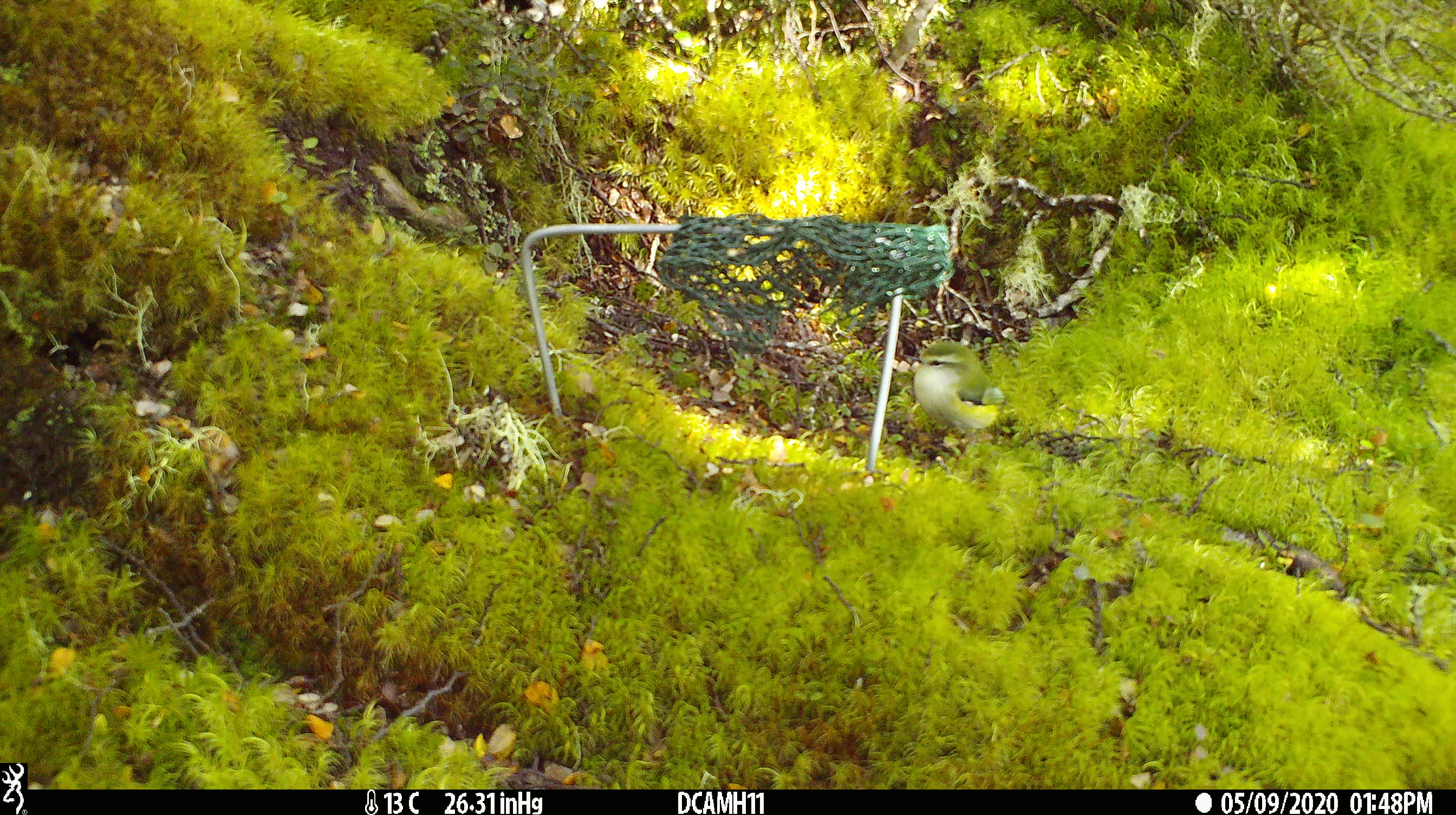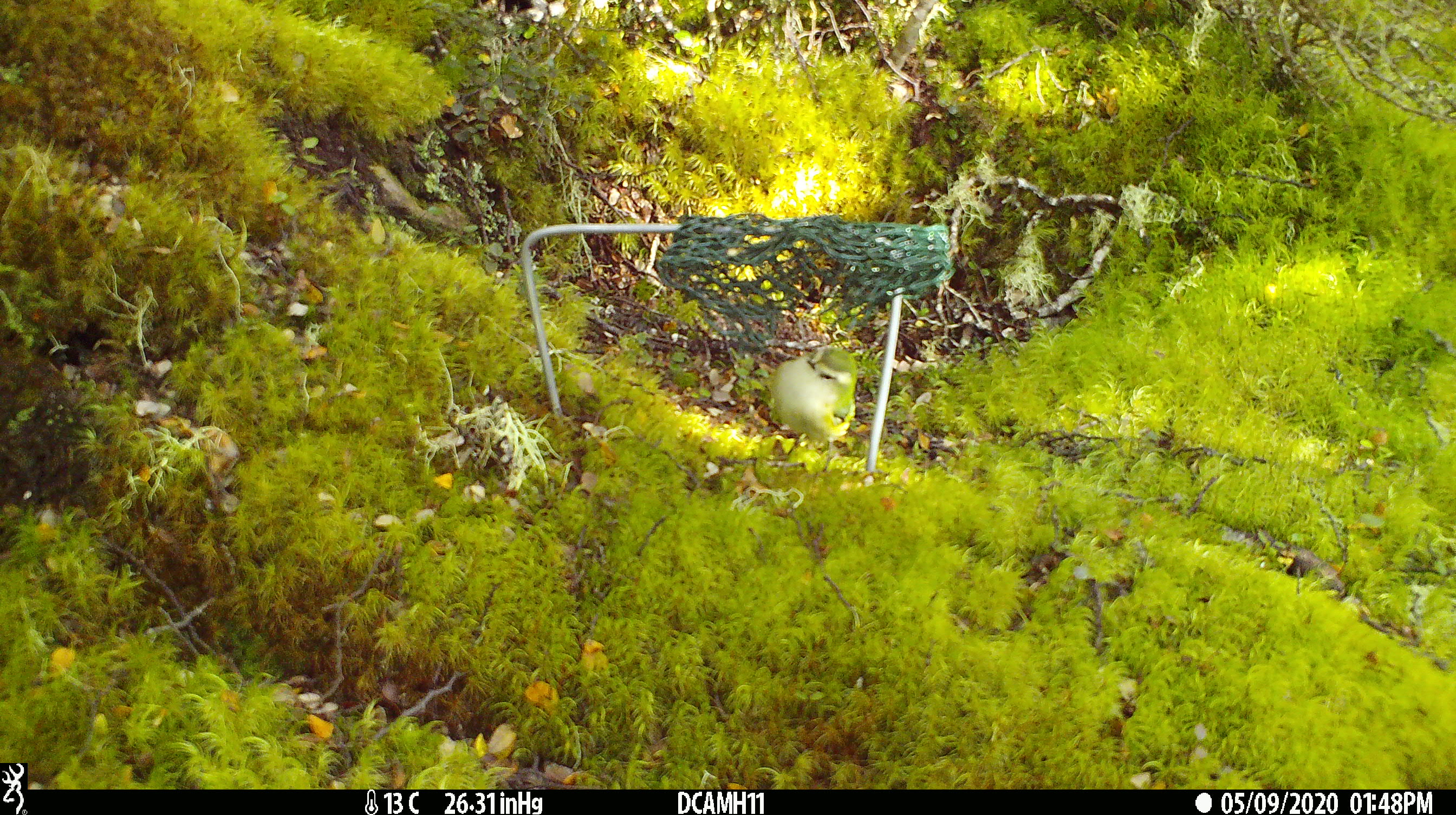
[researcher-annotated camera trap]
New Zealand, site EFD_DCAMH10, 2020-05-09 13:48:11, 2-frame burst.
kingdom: Animalia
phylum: Chordata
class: Aves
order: Passeriformes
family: Acanthisittidae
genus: Acanthisitta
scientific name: Acanthisitta chloris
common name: rifleman